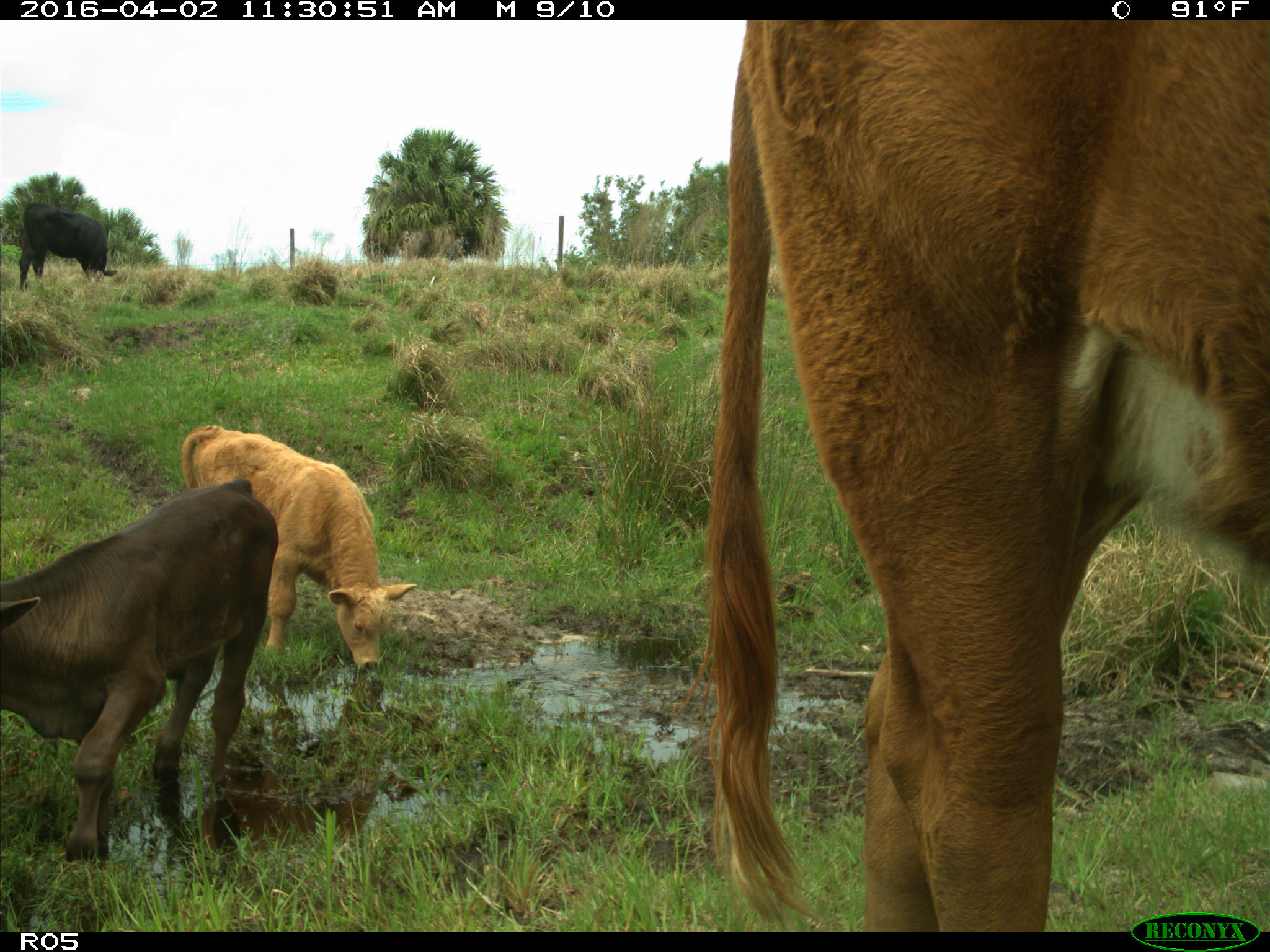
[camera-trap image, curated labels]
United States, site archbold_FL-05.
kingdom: Animalia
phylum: Chordata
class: Mammalia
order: Artiodactyla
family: Bovidae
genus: Bos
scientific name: Bos taurus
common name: domestic cow